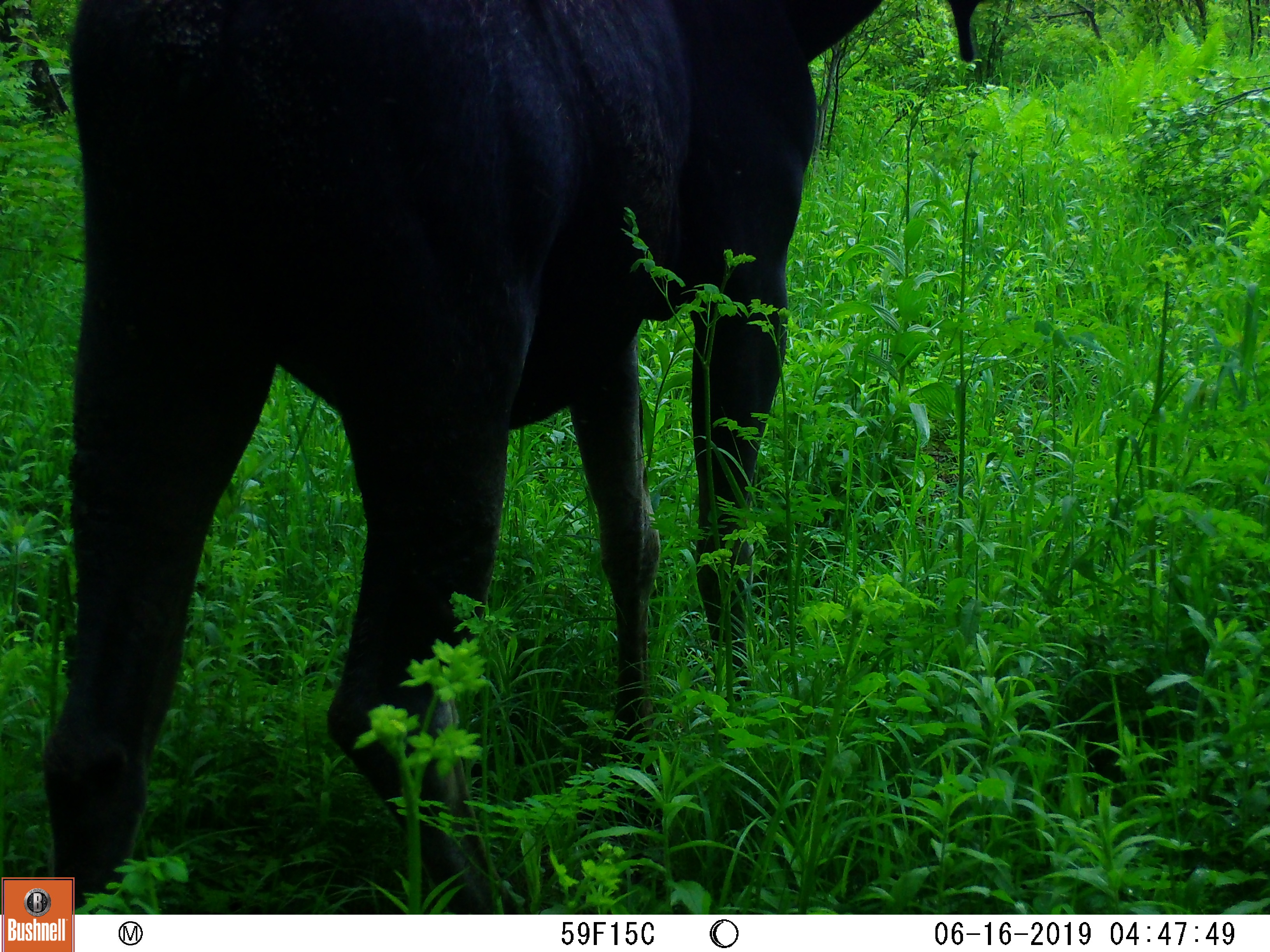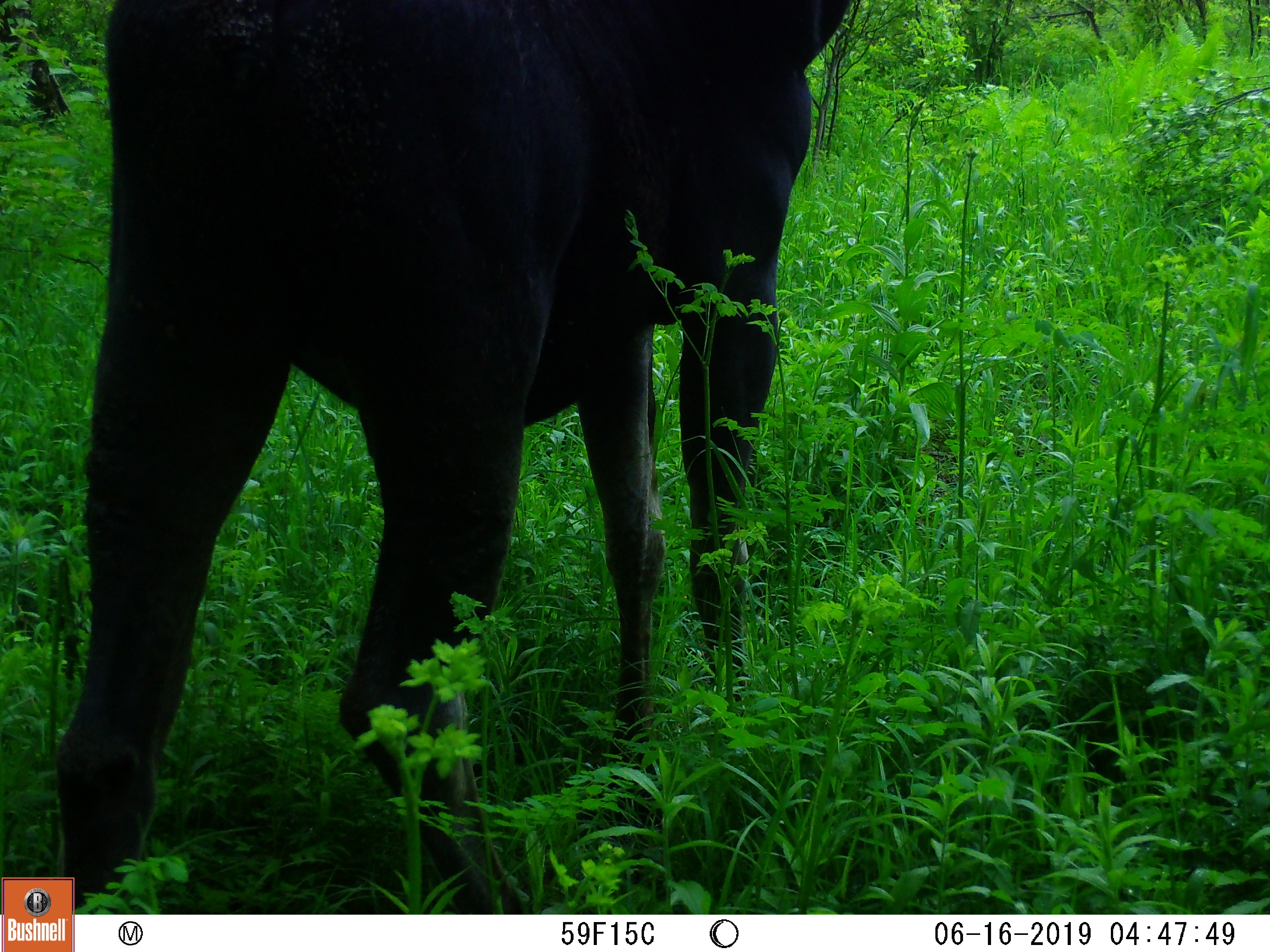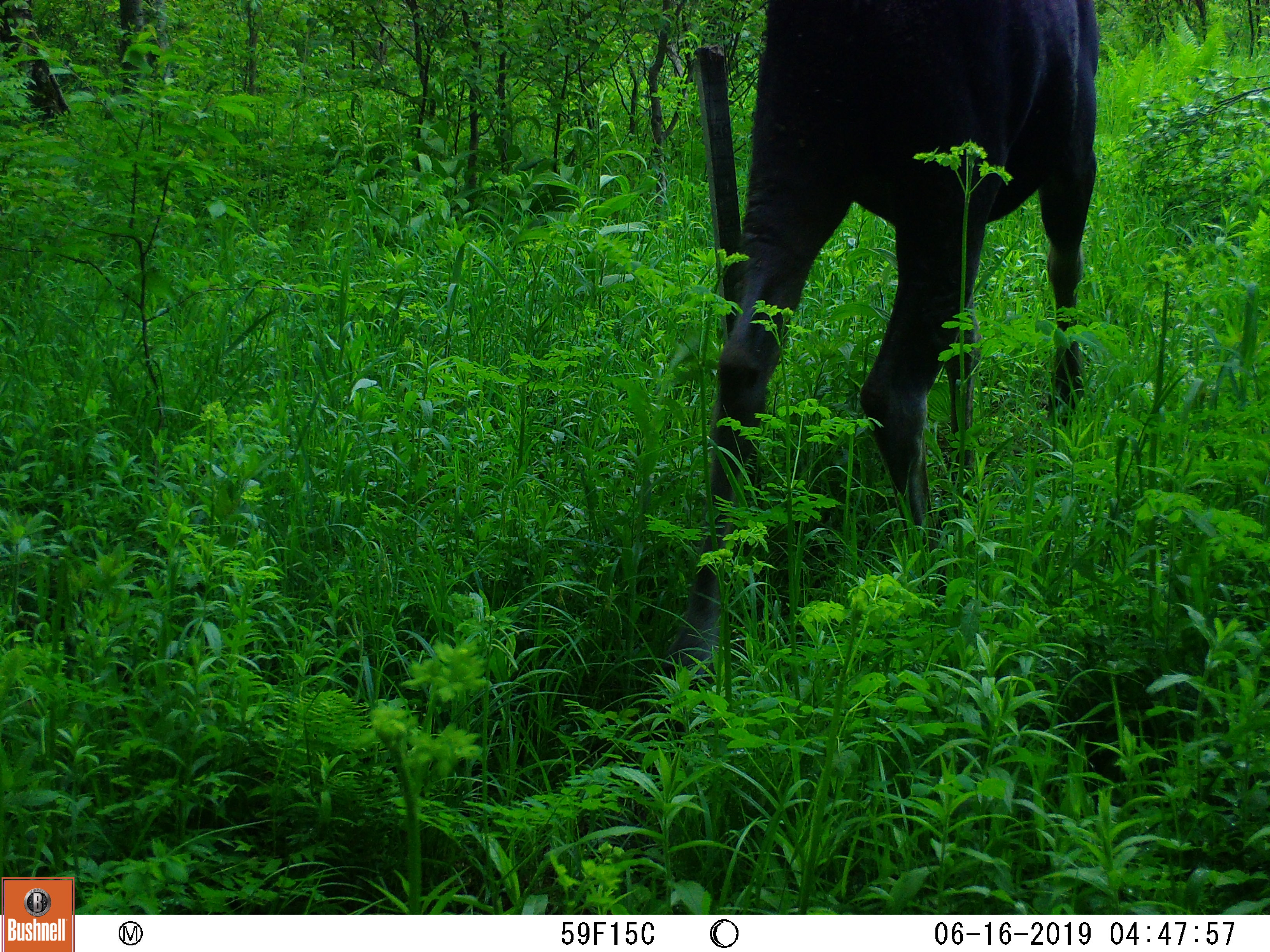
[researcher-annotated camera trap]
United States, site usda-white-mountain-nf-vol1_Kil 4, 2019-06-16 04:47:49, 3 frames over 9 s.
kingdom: Animalia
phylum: Chordata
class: Mammalia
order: Artiodactyla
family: Cervidae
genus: Alces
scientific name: Alces alces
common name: moose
Moose (Alces alces).